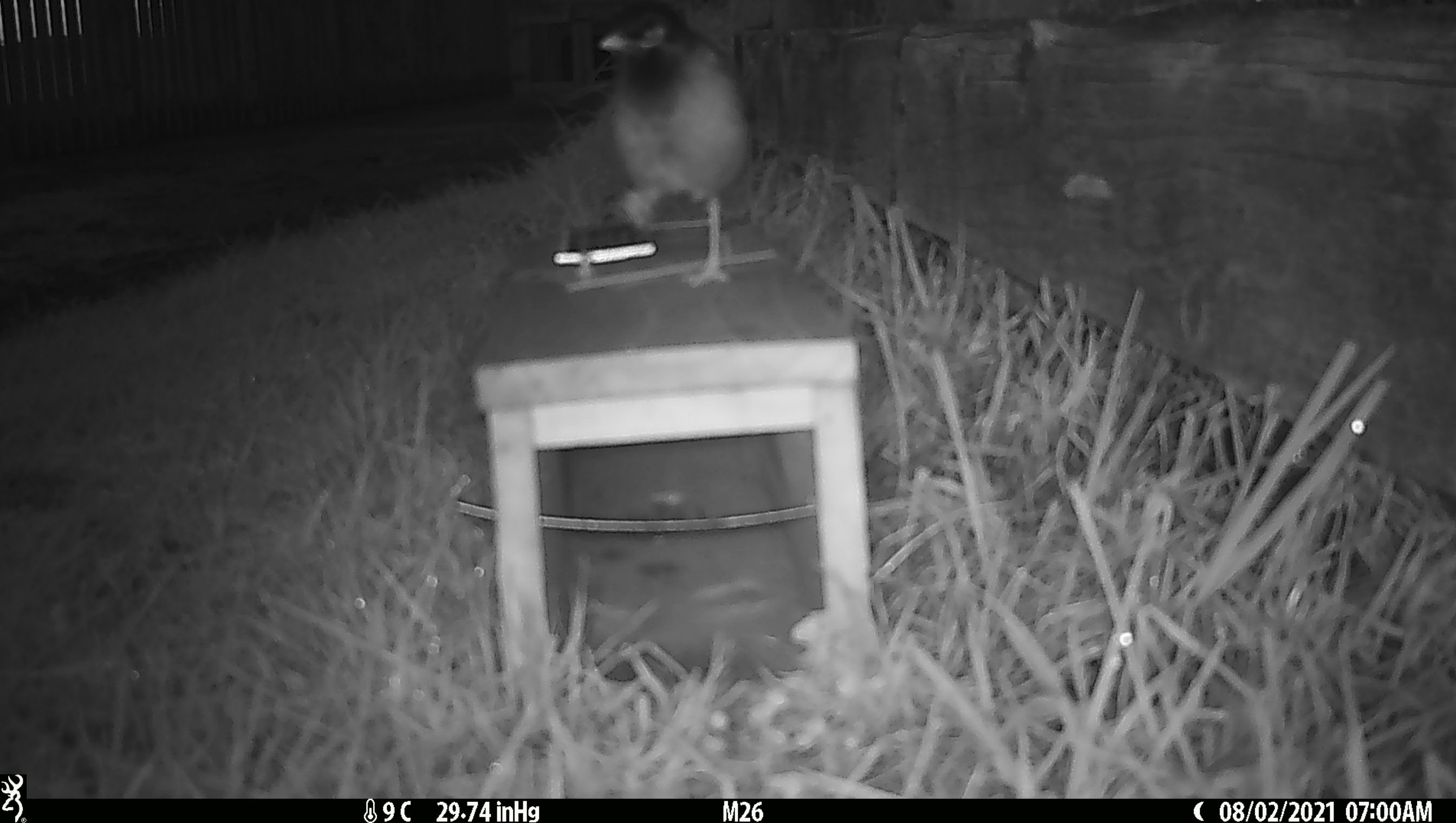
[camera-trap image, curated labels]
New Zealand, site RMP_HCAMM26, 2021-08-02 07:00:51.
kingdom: Animalia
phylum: Chordata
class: Aves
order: Passeriformes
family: Sturnidae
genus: Acridotheres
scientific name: Acridotheres tristis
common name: common myna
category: myna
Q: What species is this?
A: Myna (common myna) (Acridotheres tristis).